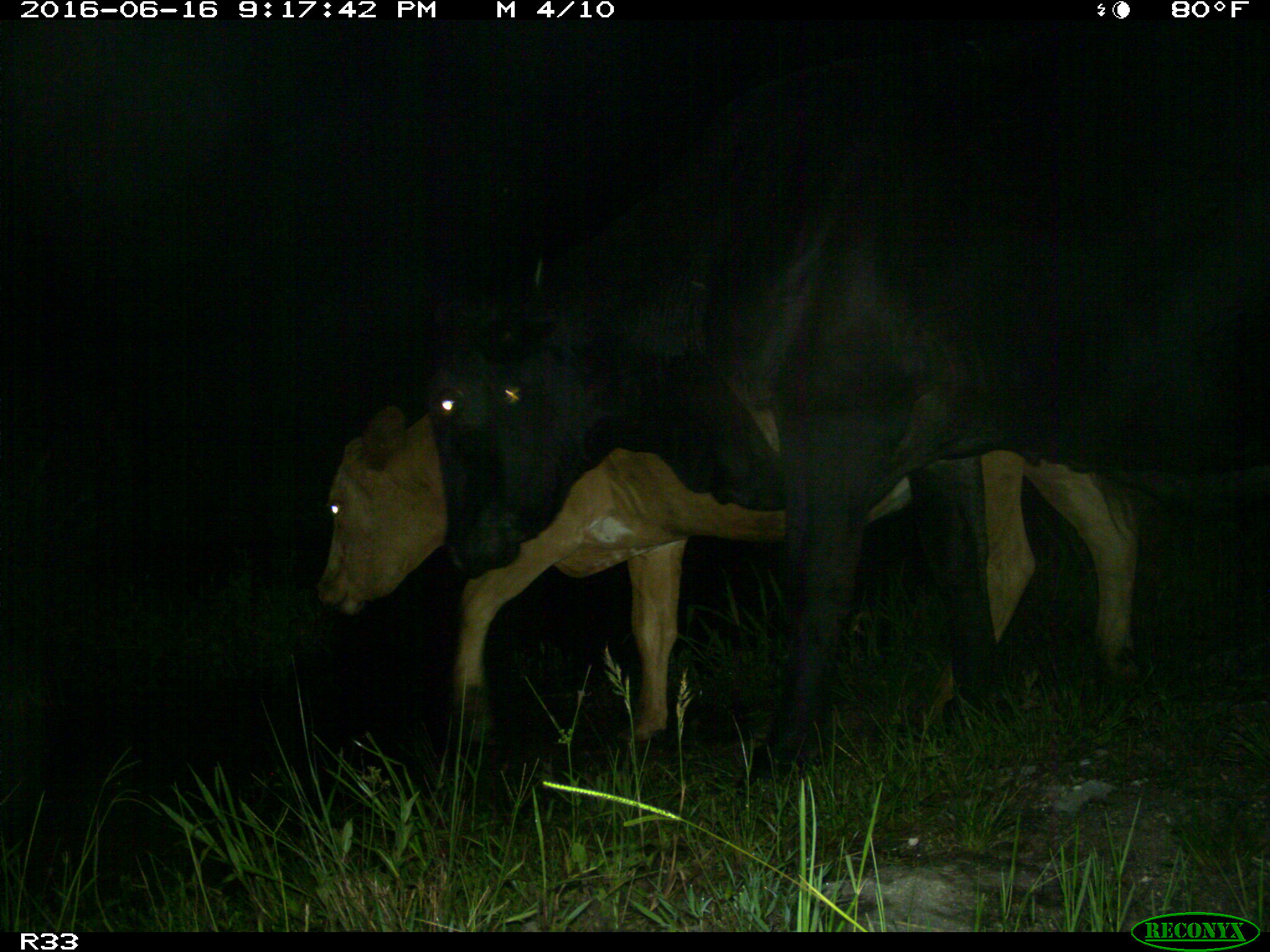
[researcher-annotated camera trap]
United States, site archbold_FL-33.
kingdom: Animalia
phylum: Chordata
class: Mammalia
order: Artiodactyla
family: Bovidae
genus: Bos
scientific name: Bos taurus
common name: domestic cow